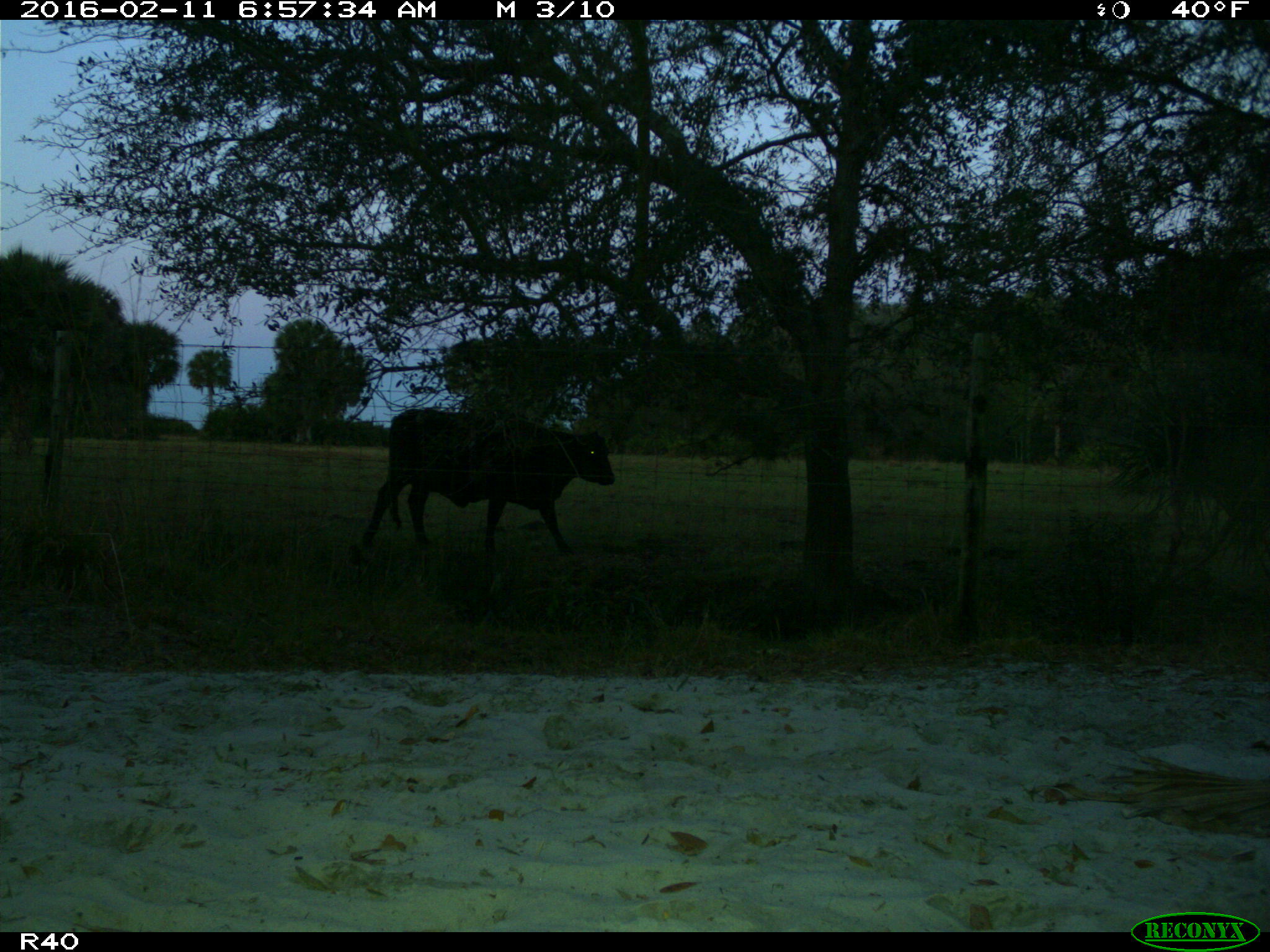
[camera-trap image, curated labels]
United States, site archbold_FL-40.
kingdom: Animalia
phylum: Chordata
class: Mammalia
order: Artiodactyla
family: Bovidae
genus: Bos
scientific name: Bos taurus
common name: domestic cow